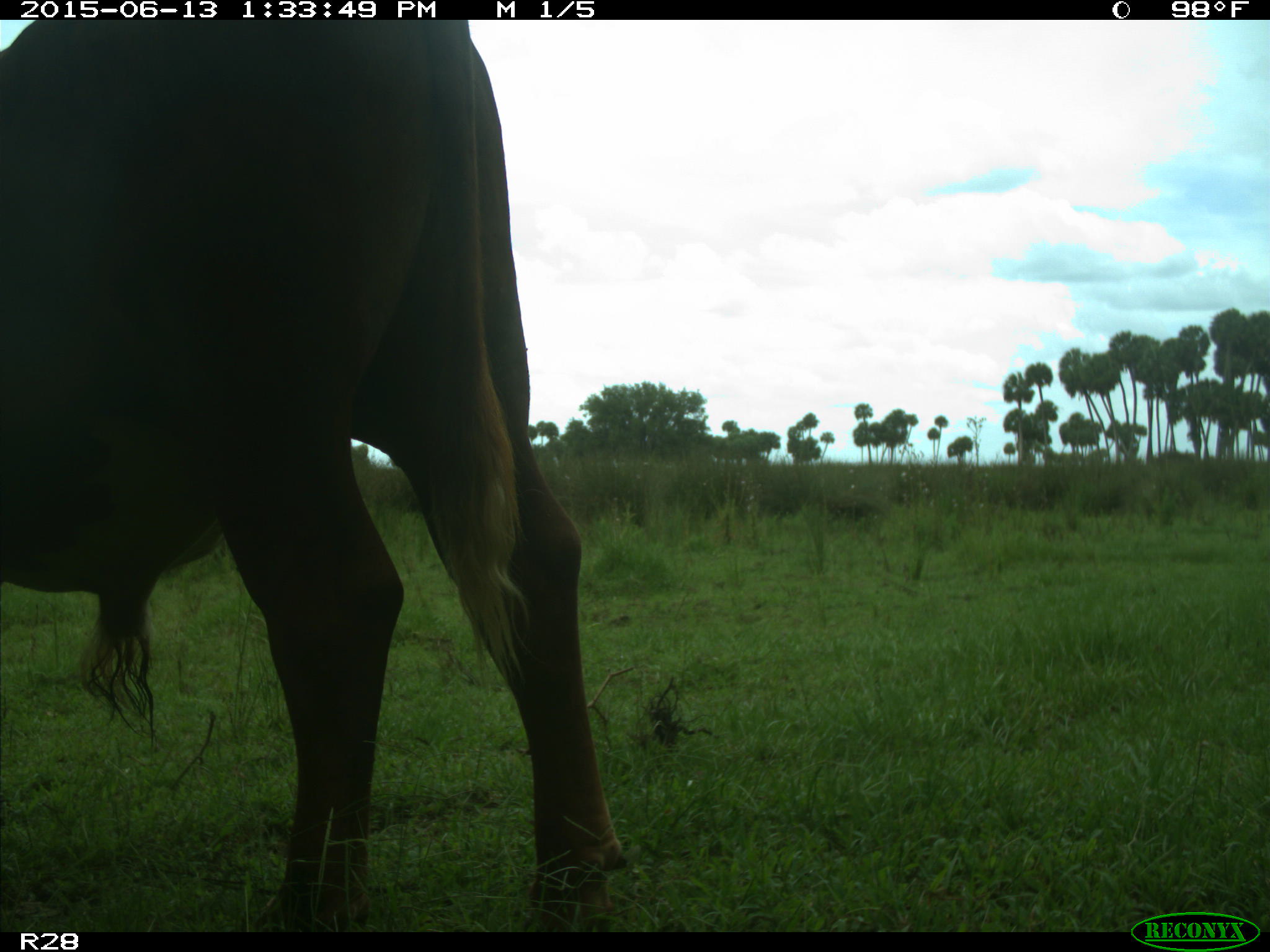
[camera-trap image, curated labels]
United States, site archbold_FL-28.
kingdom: Animalia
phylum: Chordata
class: Mammalia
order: Artiodactyla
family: Bovidae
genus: Bos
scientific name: Bos taurus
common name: domestic cow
Bos taurus (domestic cow).